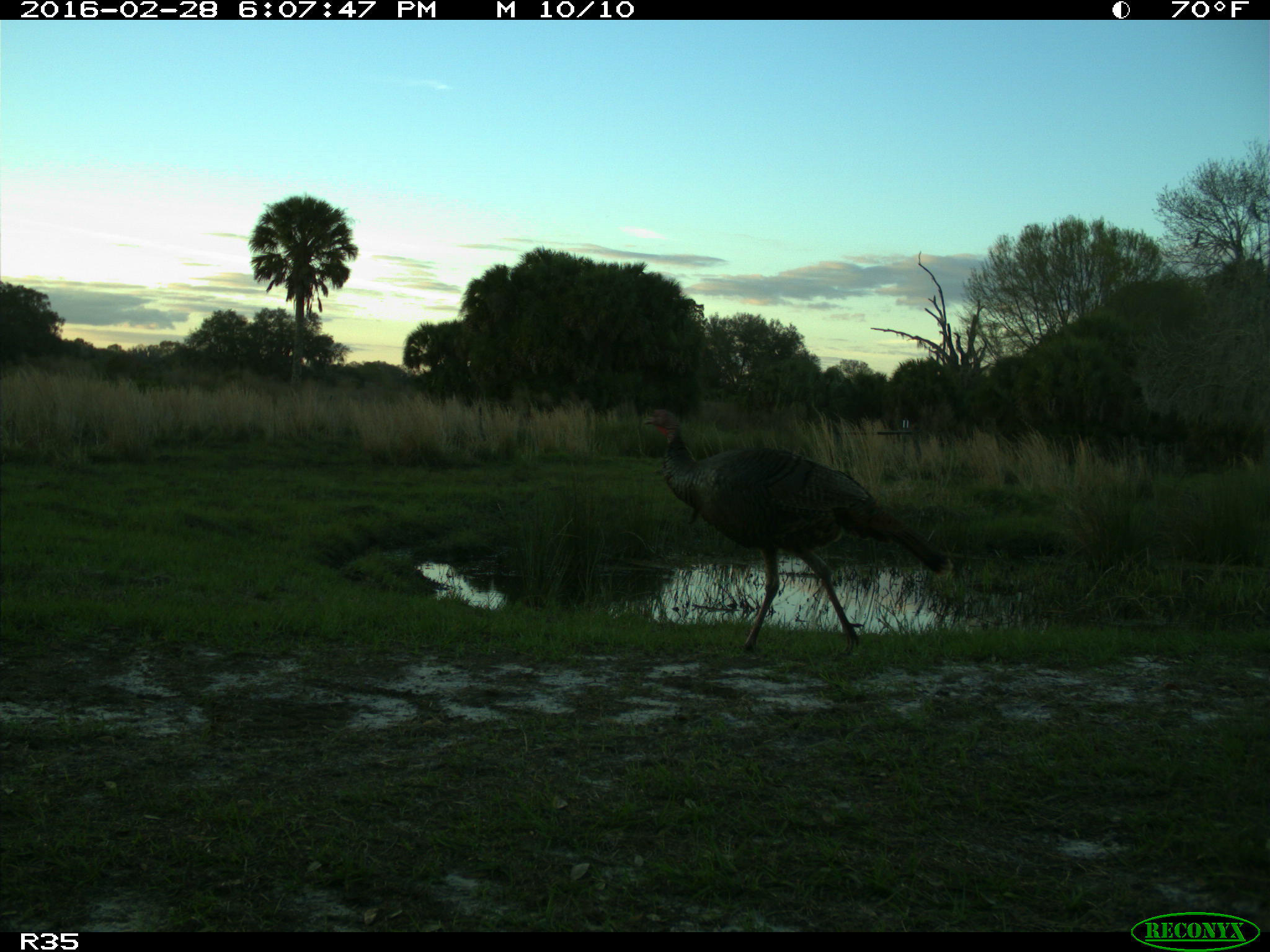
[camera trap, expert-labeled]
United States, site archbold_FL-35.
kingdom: Animalia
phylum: Chordata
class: Aves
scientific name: Aves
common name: birds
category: unidentified bird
Unidentified bird (birds) (Aves).